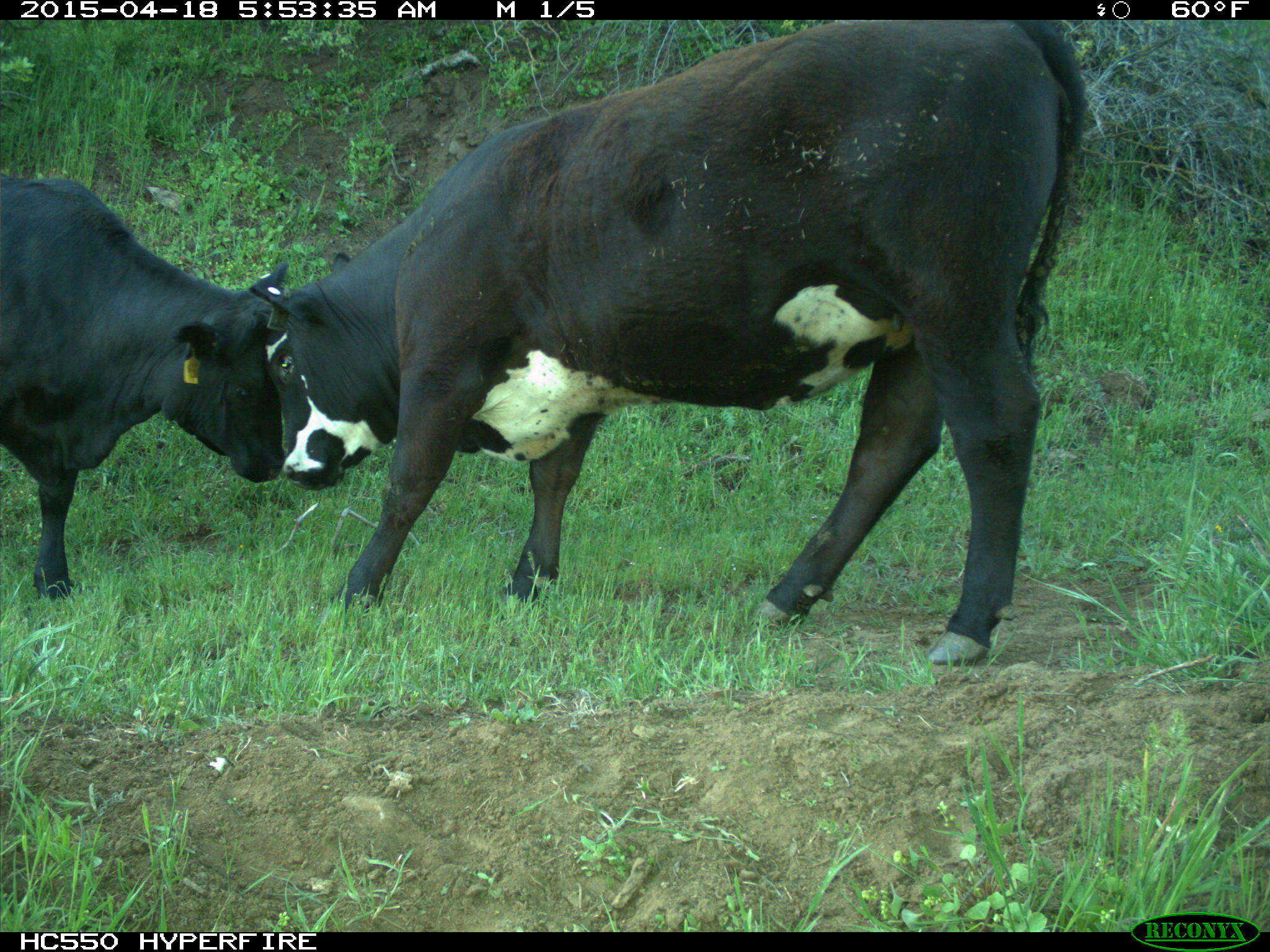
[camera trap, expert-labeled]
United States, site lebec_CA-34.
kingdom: Animalia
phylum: Chordata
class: Mammalia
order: Artiodactyla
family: Bovidae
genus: Bos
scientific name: Bos taurus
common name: domestic cow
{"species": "Bos taurus (domestic cow)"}